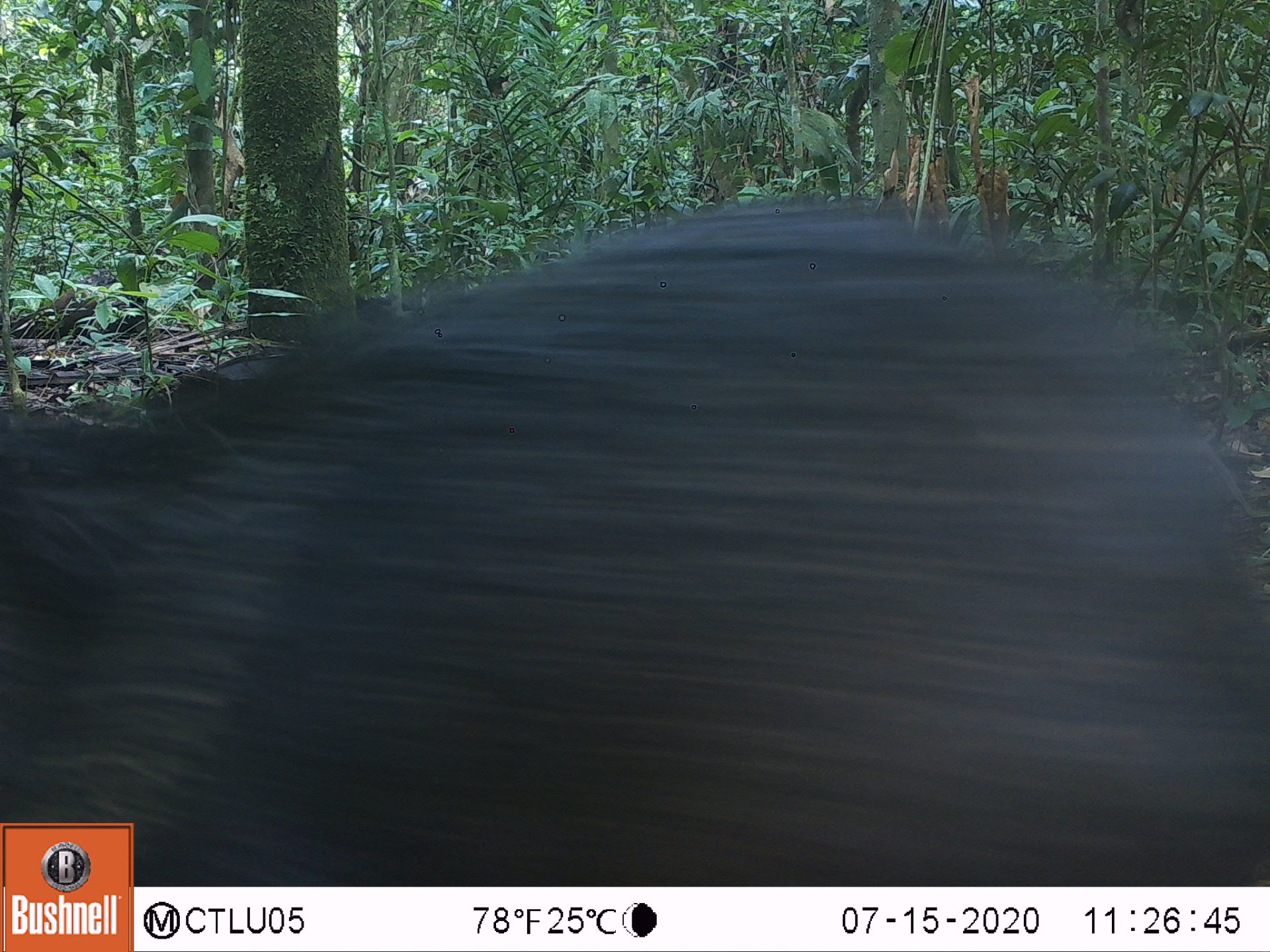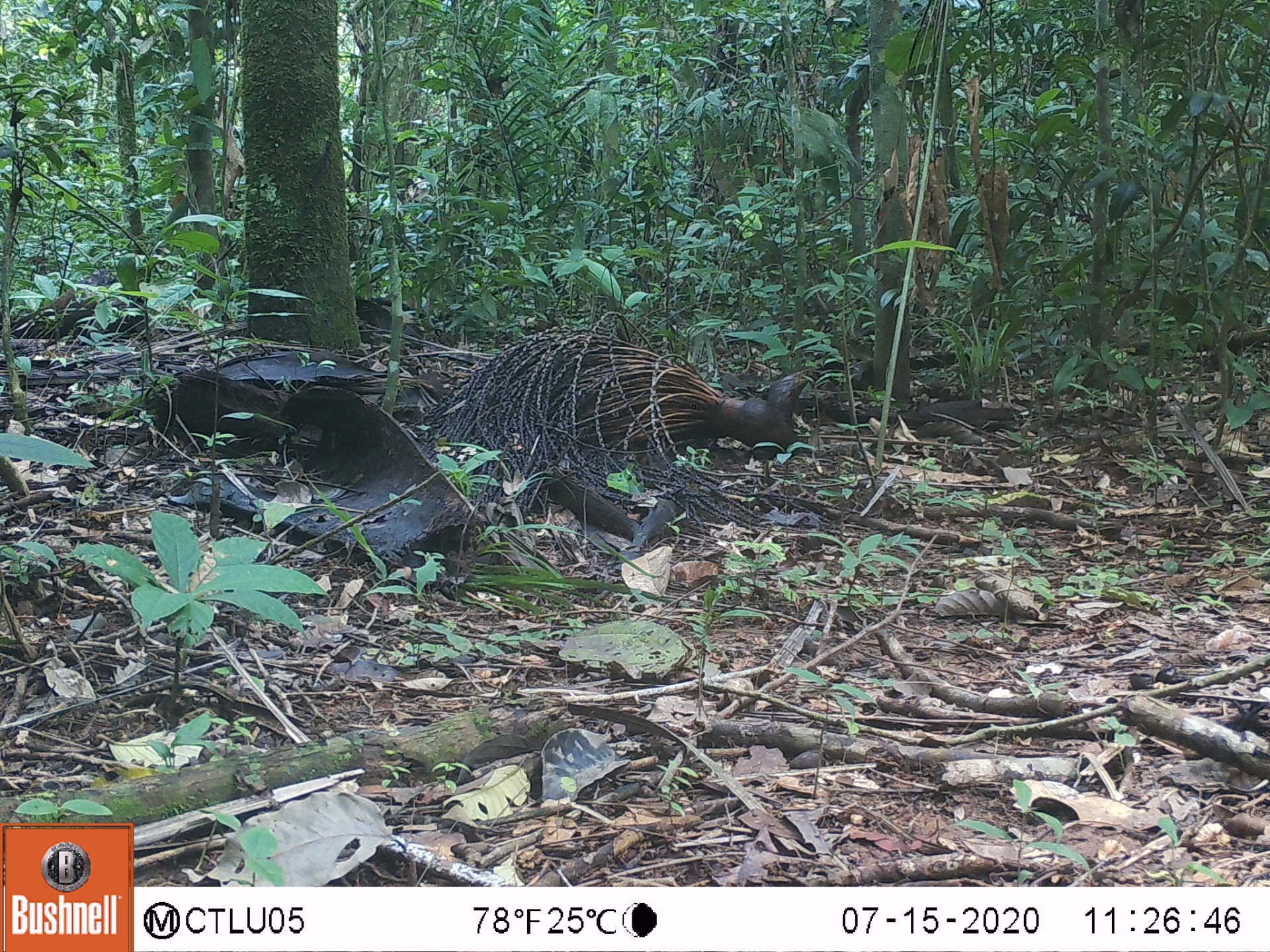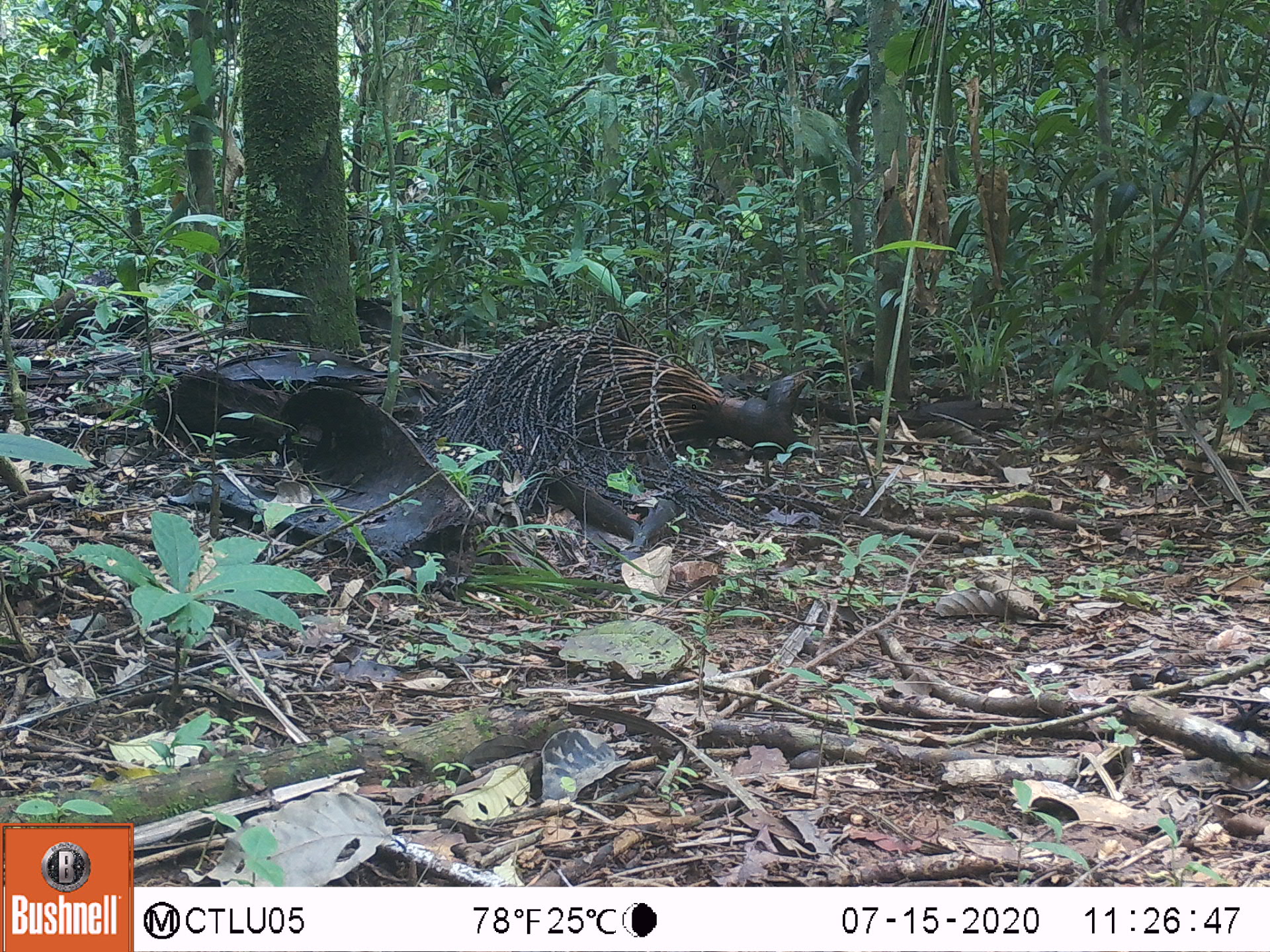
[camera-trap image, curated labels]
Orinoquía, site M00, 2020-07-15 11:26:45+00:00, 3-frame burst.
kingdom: Animalia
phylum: Chordata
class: Mammalia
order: Artiodactyla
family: Tayassuidae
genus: Pecari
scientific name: Pecari tajacu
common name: collared peccary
Collared peccary (Pecari tajacu).